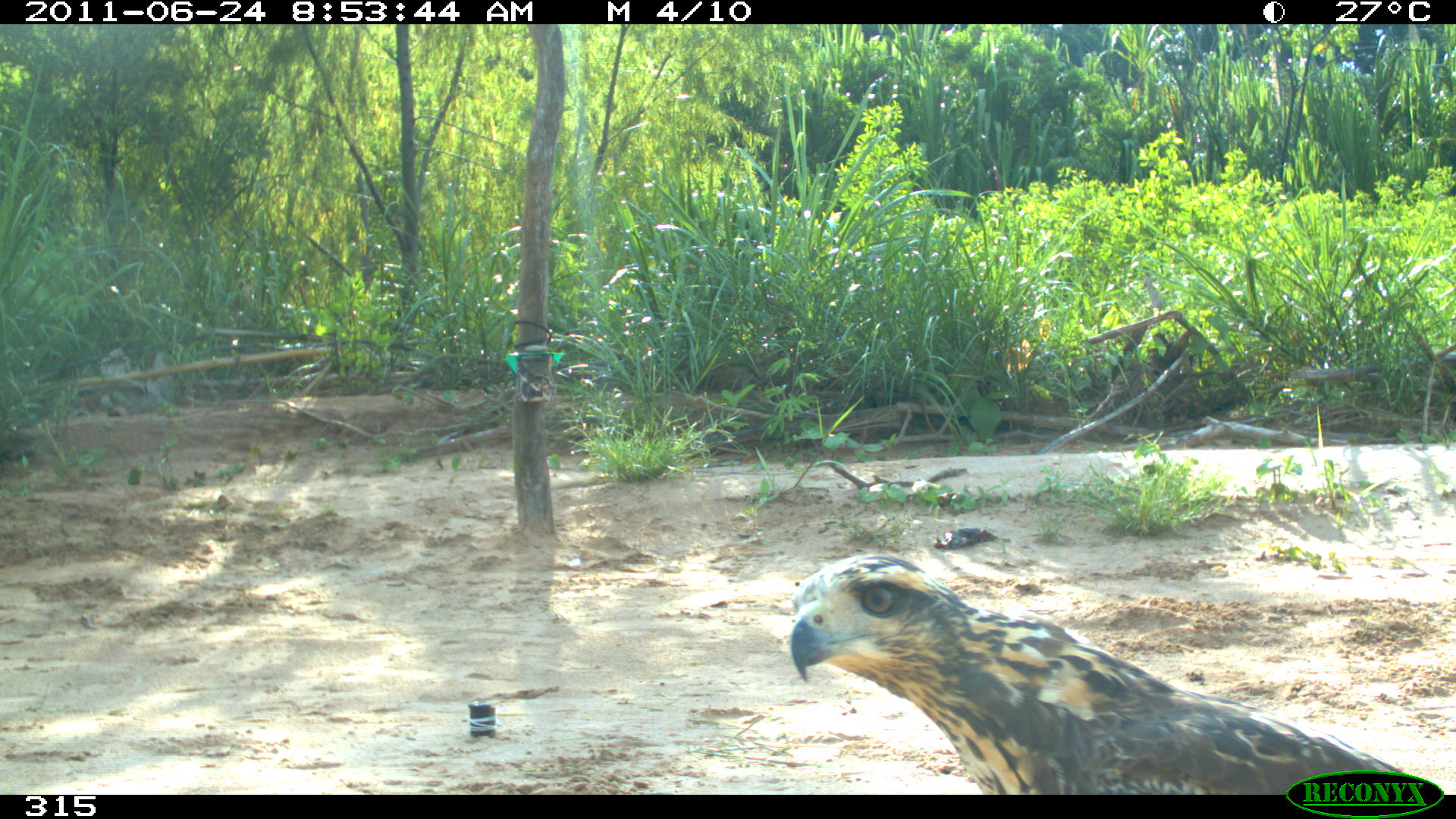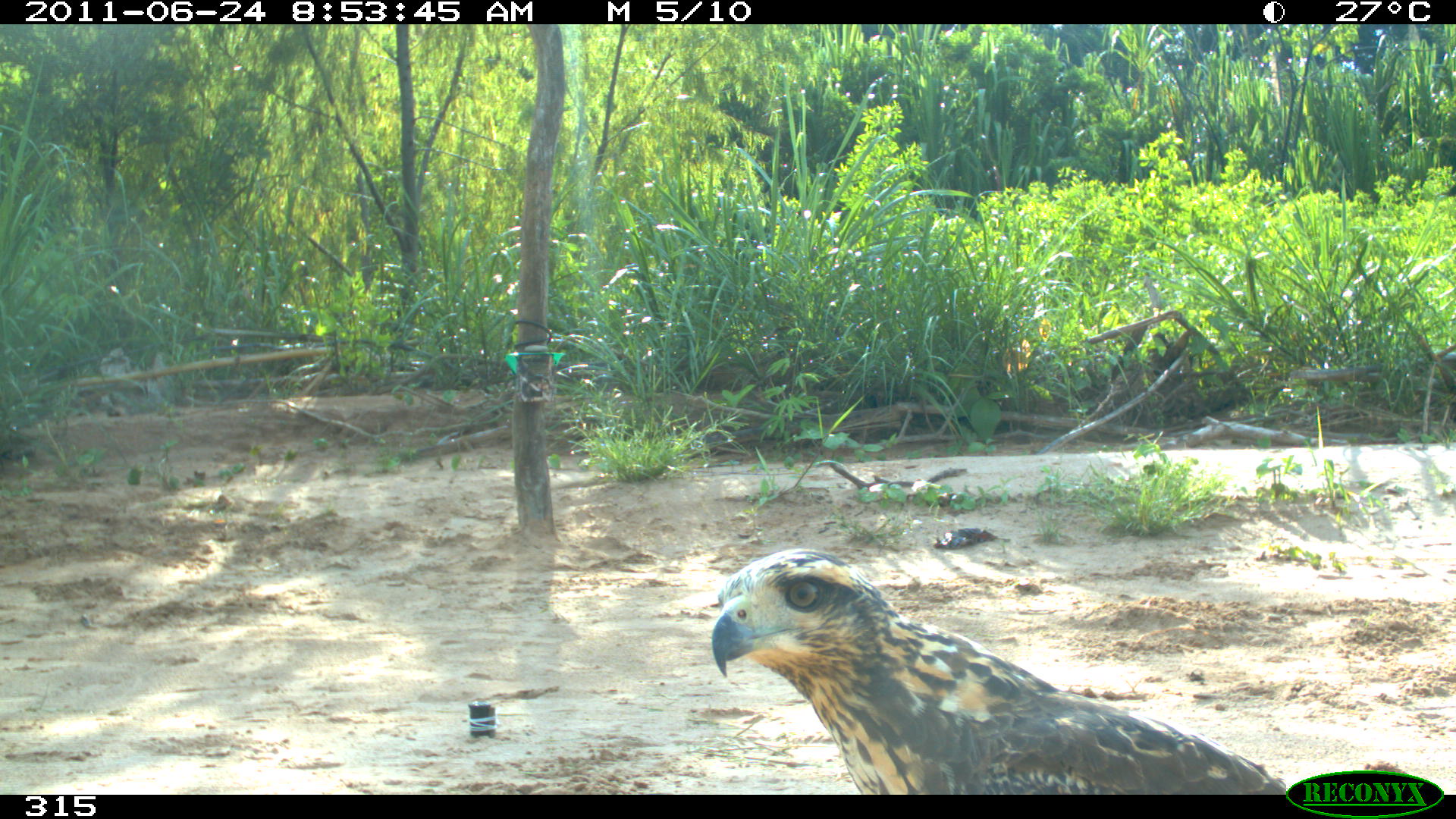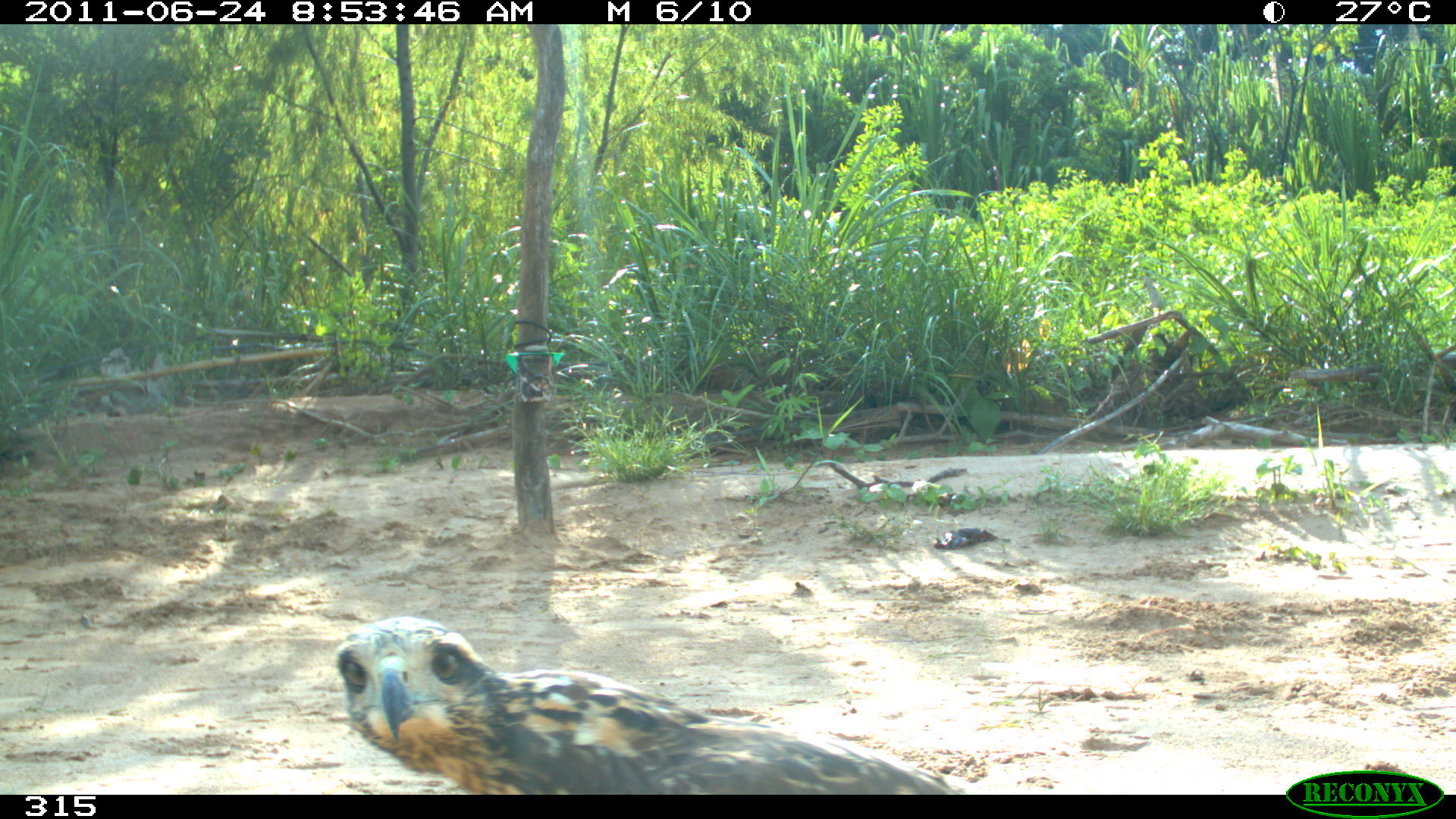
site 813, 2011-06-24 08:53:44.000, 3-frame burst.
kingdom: Animalia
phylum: Chordata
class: Aves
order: Accipitriformes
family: Accipitridae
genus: Buteogallus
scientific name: Buteogallus urubitinga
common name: great black hawk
Buteogallus urubitinga (great black hawk).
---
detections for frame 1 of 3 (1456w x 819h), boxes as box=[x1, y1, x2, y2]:
buteogallus urubitinga: box=[786, 549, 1404, 793]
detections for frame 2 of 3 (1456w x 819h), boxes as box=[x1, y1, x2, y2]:
buteogallus urubitinga: box=[709, 545, 1287, 794]